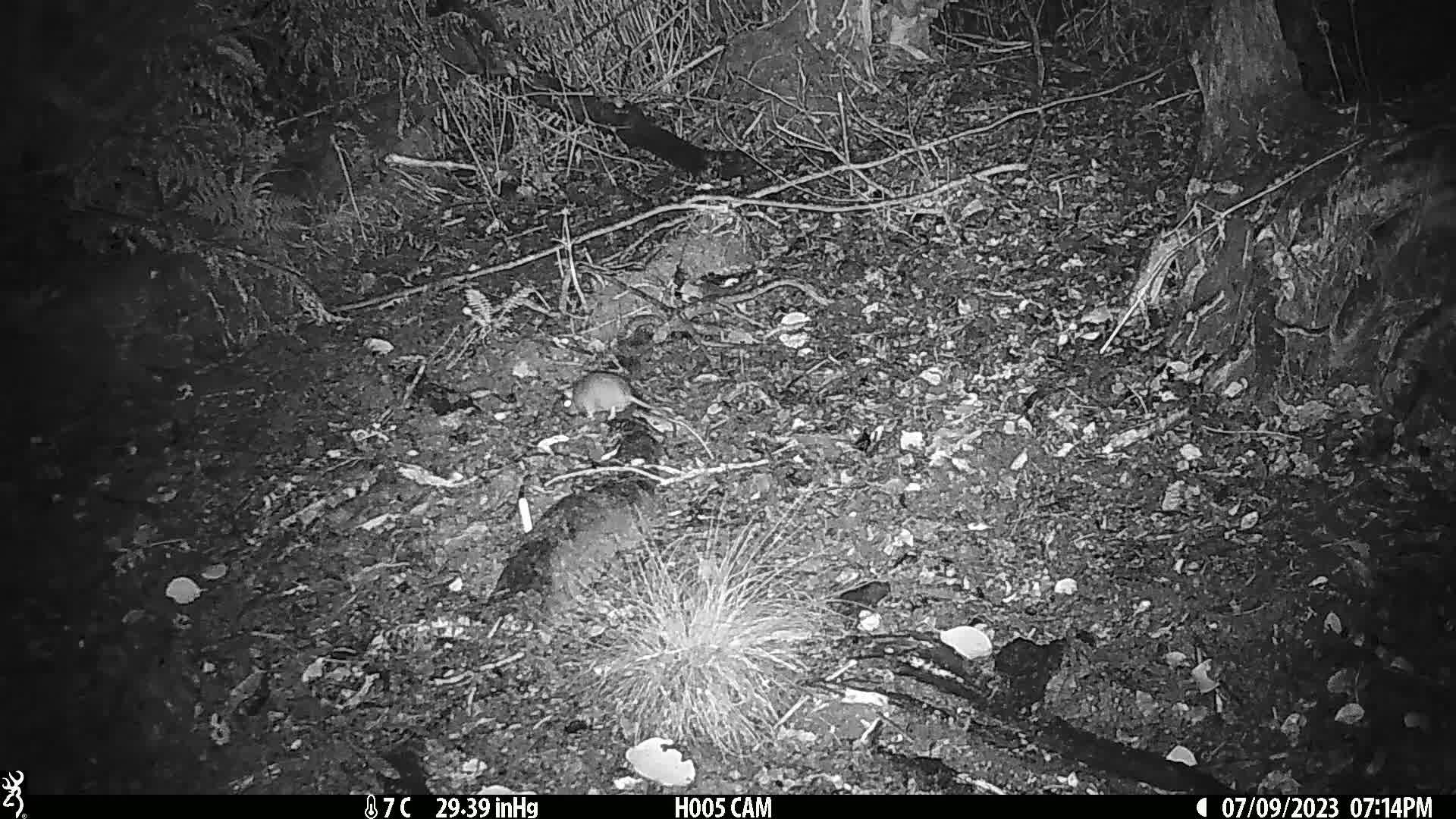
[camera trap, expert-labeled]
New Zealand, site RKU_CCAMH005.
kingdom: Animalia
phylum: Chordata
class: Mammalia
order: Rodentia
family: Muridae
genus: Rattus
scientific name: Rattus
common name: rat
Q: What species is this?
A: Rat (Rattus).